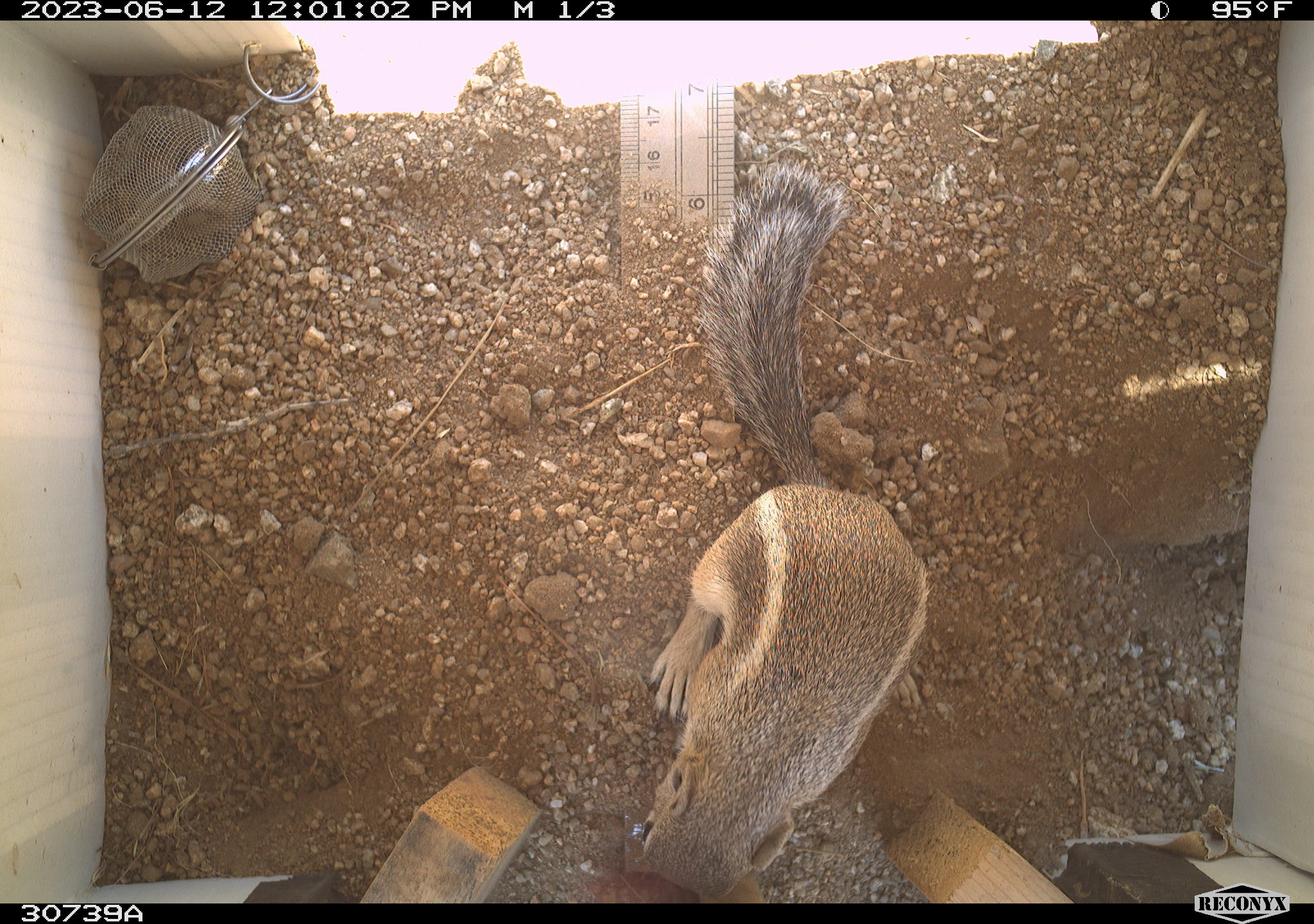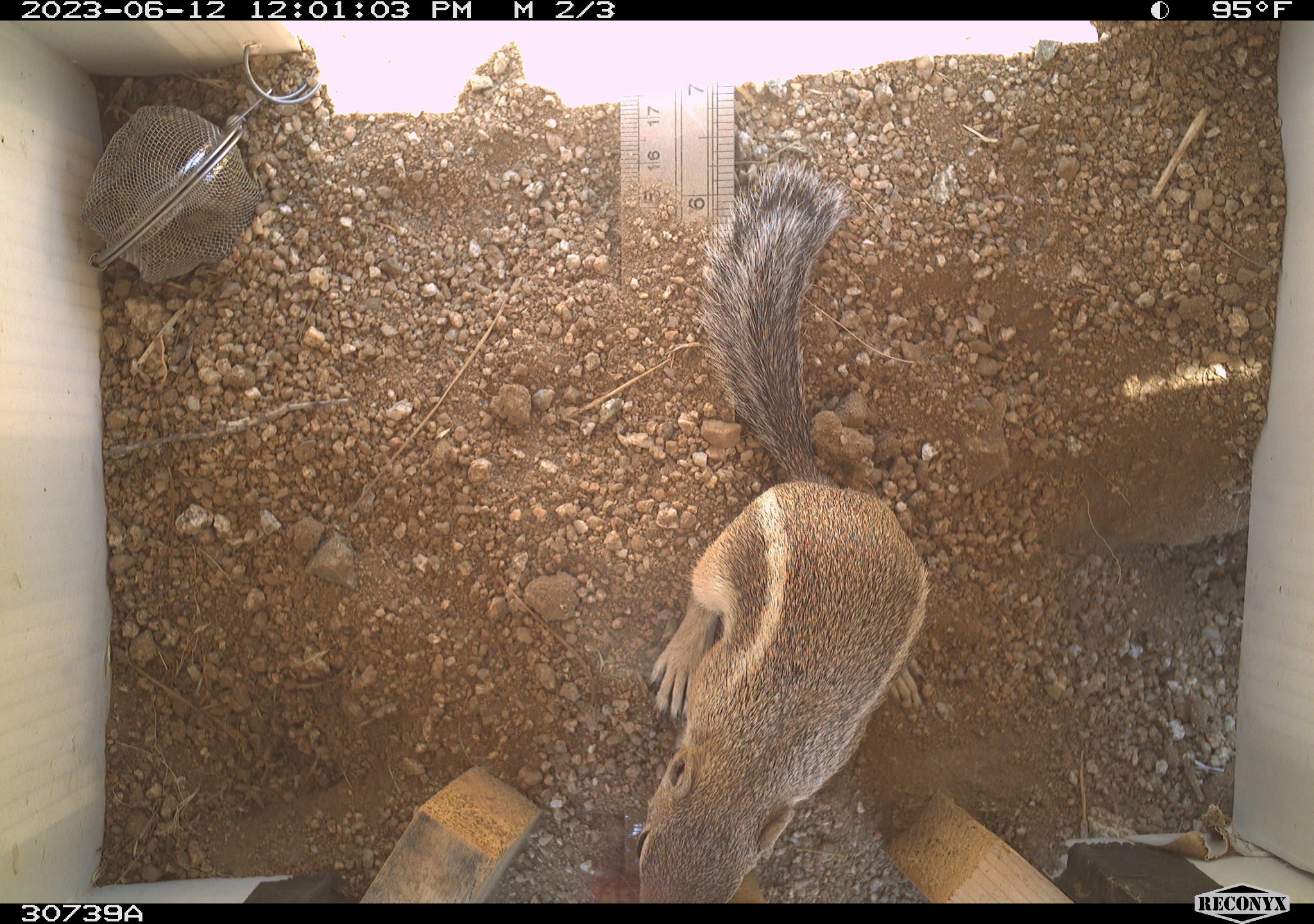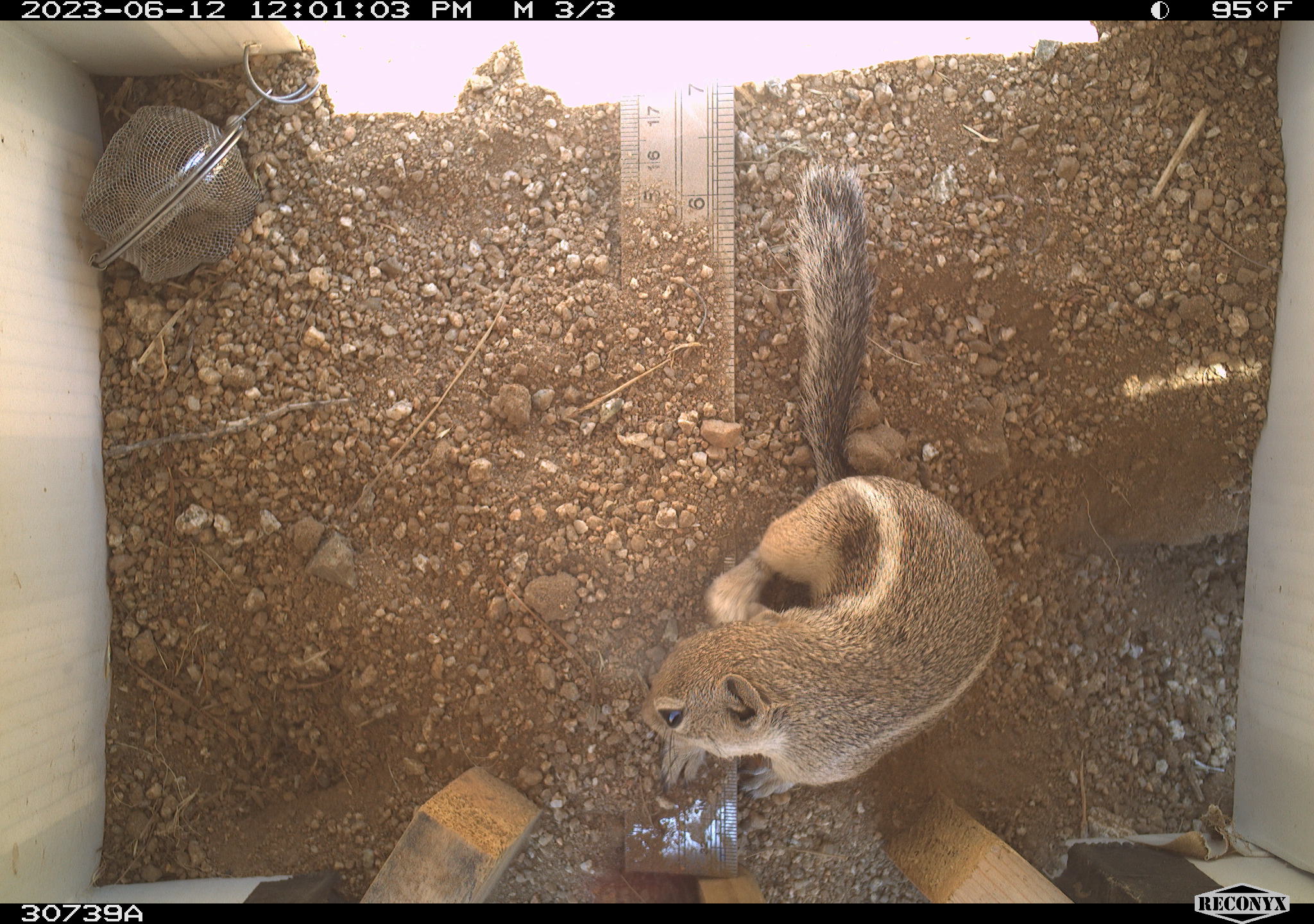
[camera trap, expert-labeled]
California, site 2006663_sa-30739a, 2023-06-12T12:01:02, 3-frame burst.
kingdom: Animalia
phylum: Chordata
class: Mammalia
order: Rodentia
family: Sciuridae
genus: Ammospermophilus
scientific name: Ammospermophilus leucurus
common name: white-tailed antelope squirrel